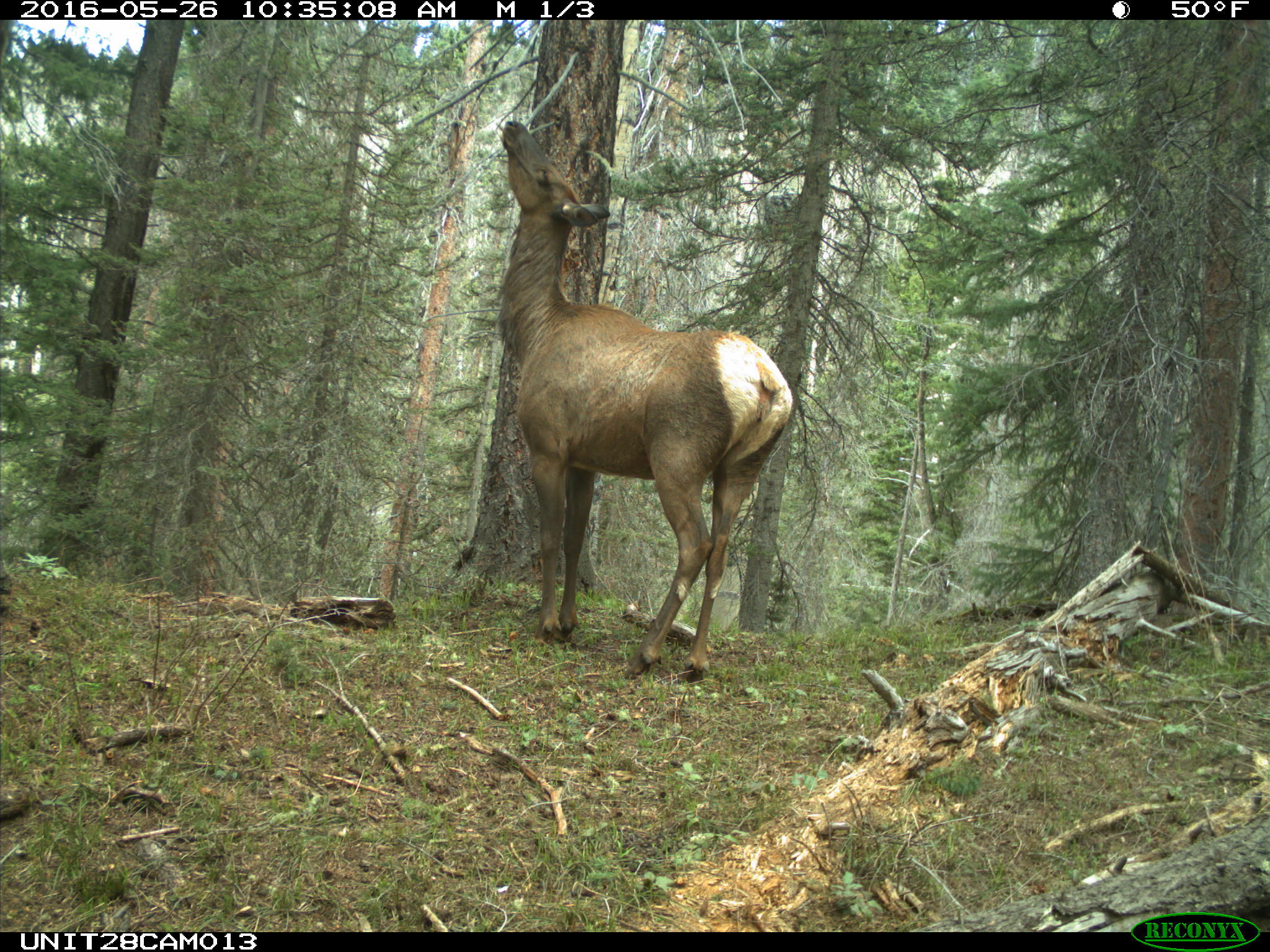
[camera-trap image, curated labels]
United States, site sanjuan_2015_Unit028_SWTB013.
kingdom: Animalia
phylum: Chordata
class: Mammalia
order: Artiodactyla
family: Cervidae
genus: Cervus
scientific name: Cervus elaphus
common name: red deer